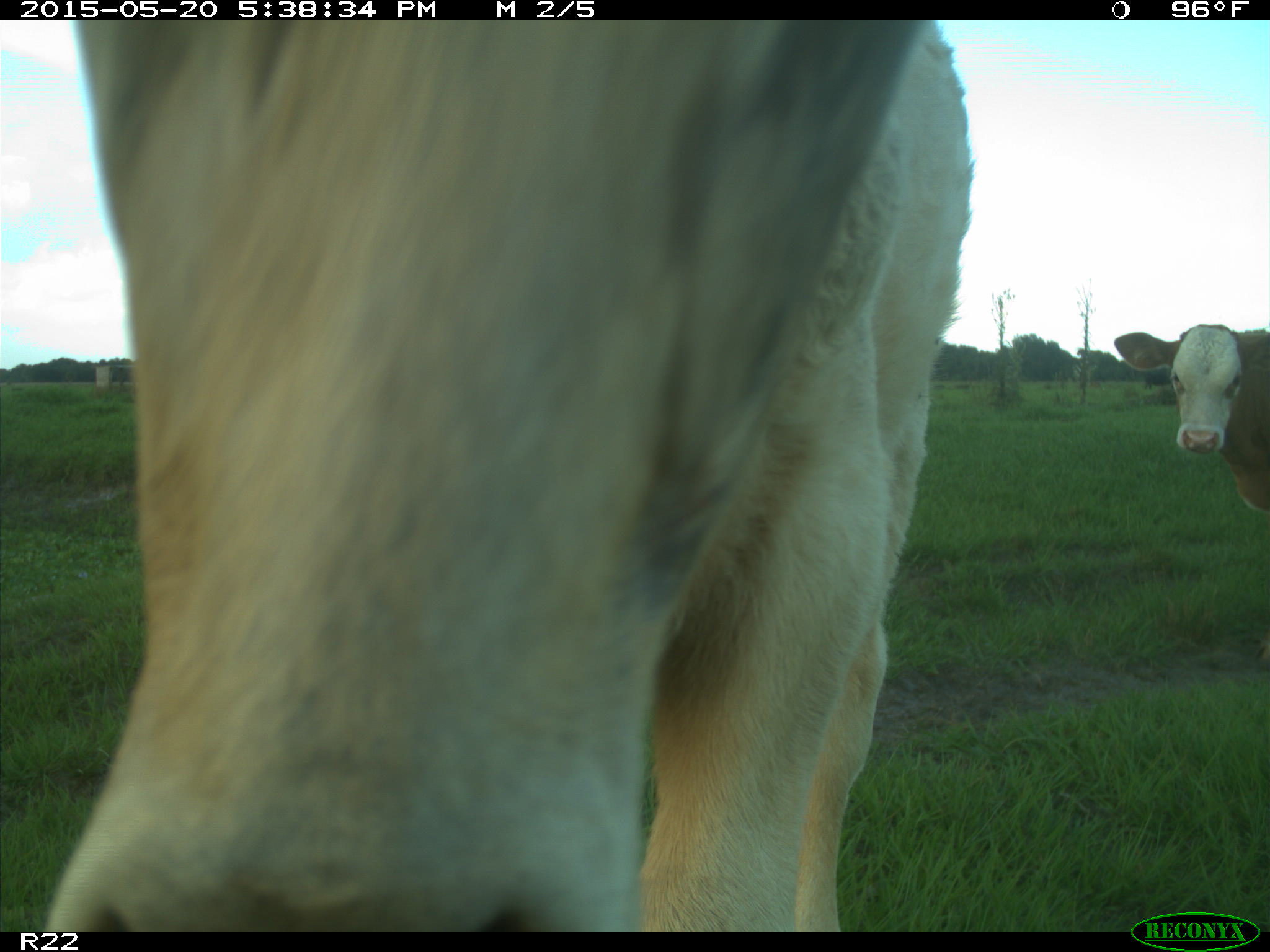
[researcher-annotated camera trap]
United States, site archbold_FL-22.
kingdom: Animalia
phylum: Chordata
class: Mammalia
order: Artiodactyla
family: Bovidae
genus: Bos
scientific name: Bos taurus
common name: domestic cow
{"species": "Bos taurus (domestic cow)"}